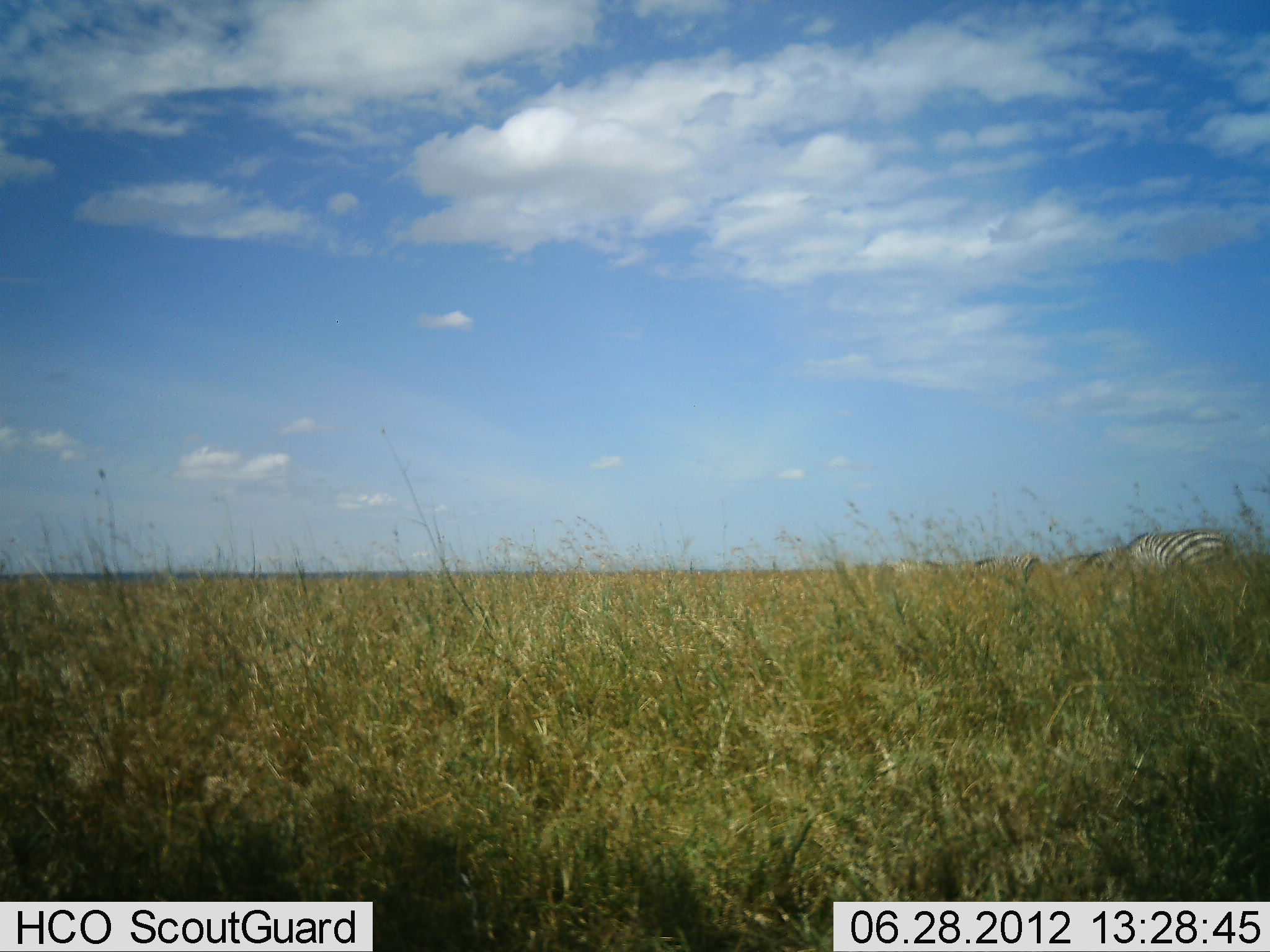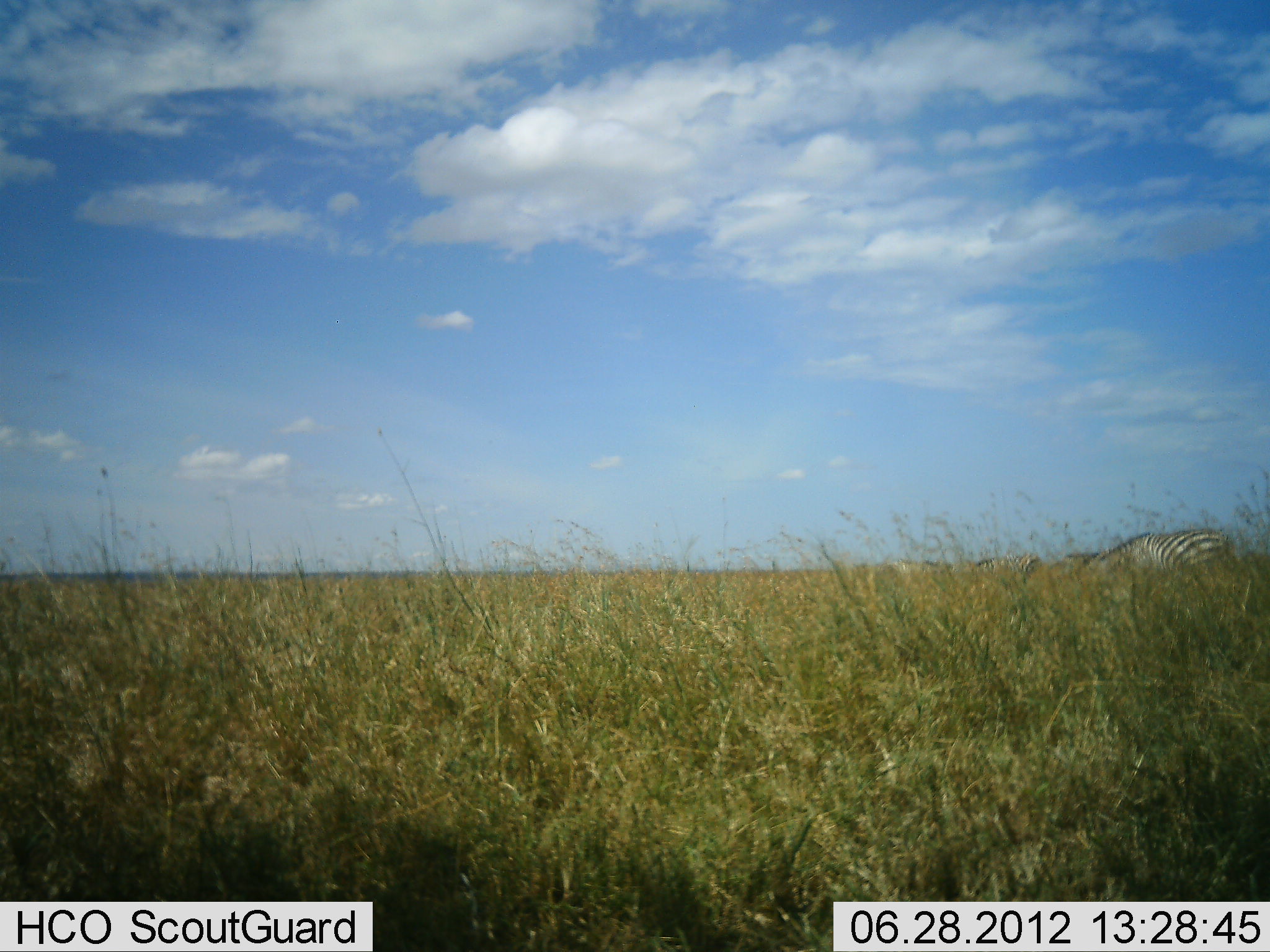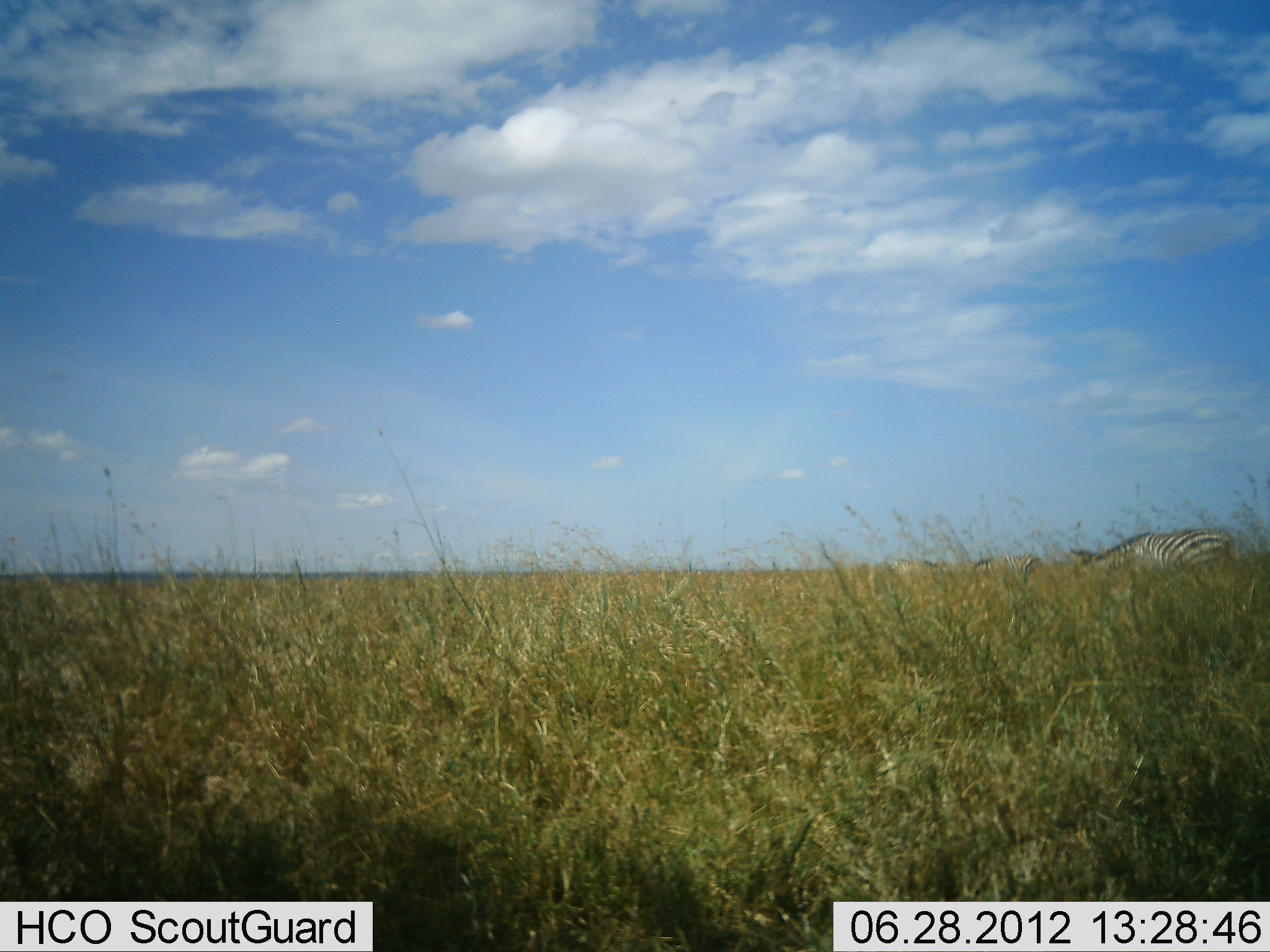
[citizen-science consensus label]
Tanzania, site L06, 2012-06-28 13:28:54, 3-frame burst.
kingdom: Animalia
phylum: Chordata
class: Mammalia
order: Perissodactyla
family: Equidae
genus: Equus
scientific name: Equus quagga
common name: plains zebra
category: zebra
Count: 3.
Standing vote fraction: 20%.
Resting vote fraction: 0%.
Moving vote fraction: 10%.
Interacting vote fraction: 0%.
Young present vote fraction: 0%.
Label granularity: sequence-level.